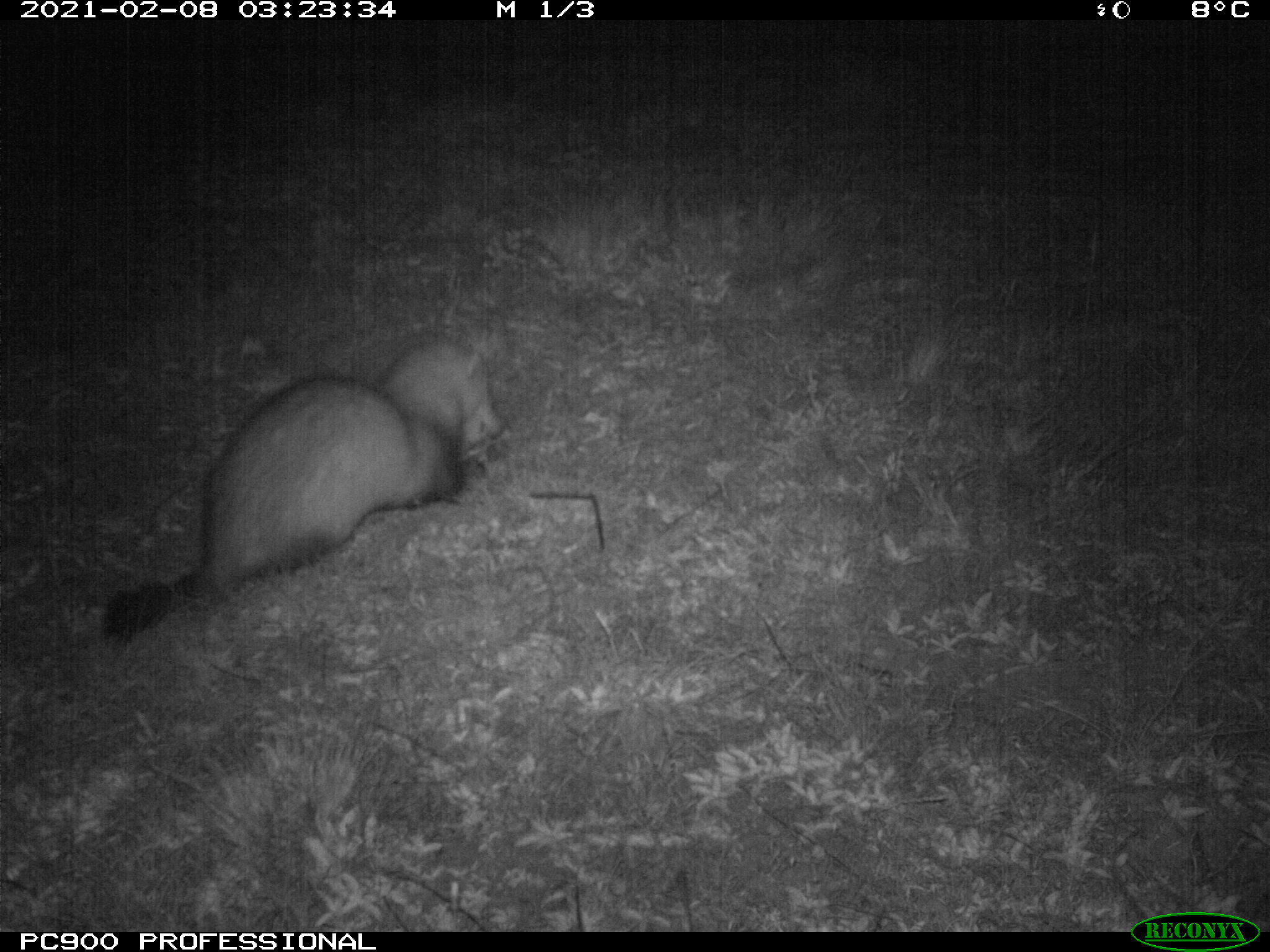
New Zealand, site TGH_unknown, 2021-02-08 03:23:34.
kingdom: Animalia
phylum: Chordata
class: Mammalia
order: Carnivora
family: Mustelidae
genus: Mustela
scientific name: Mustela furo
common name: ferret